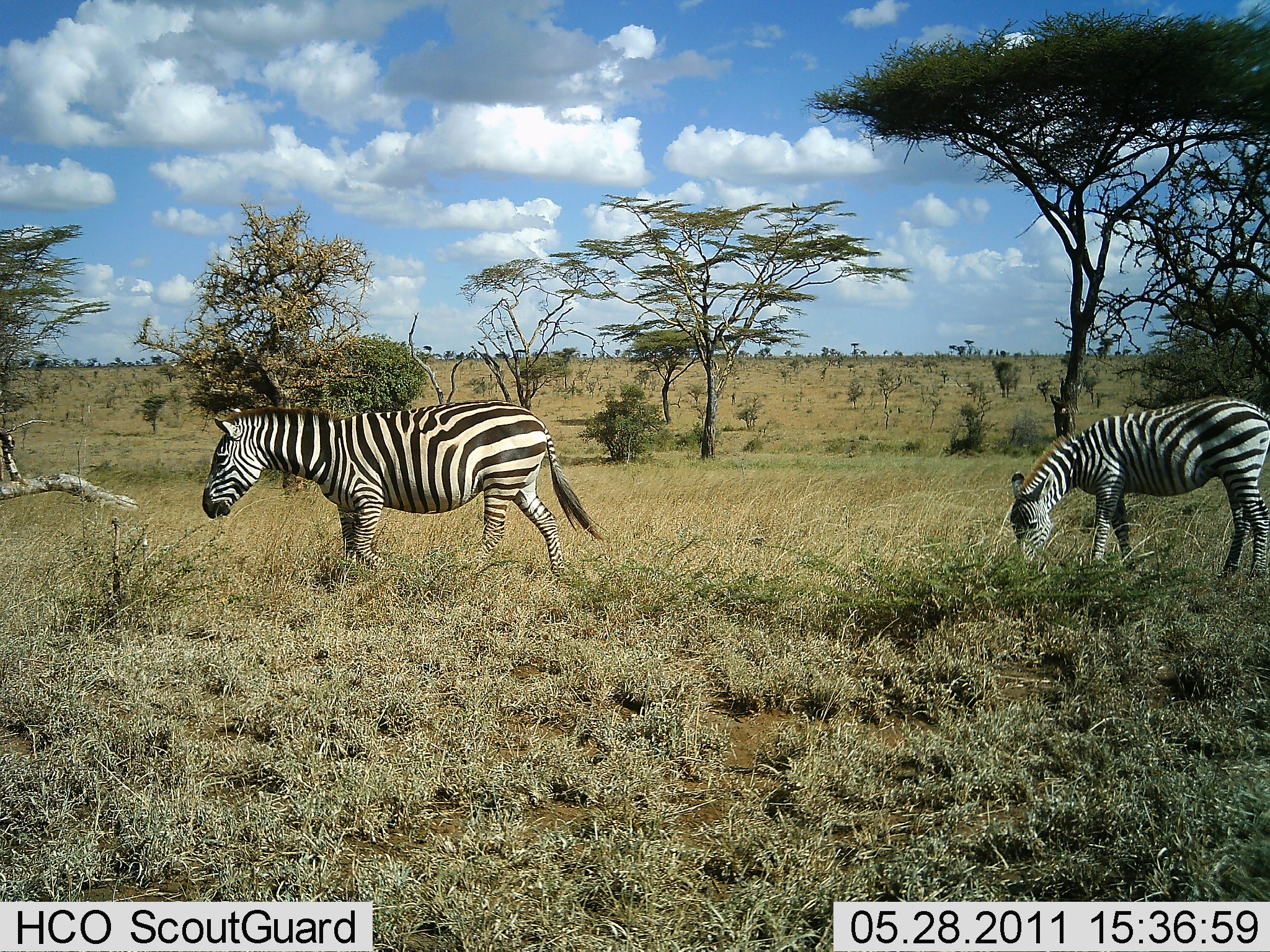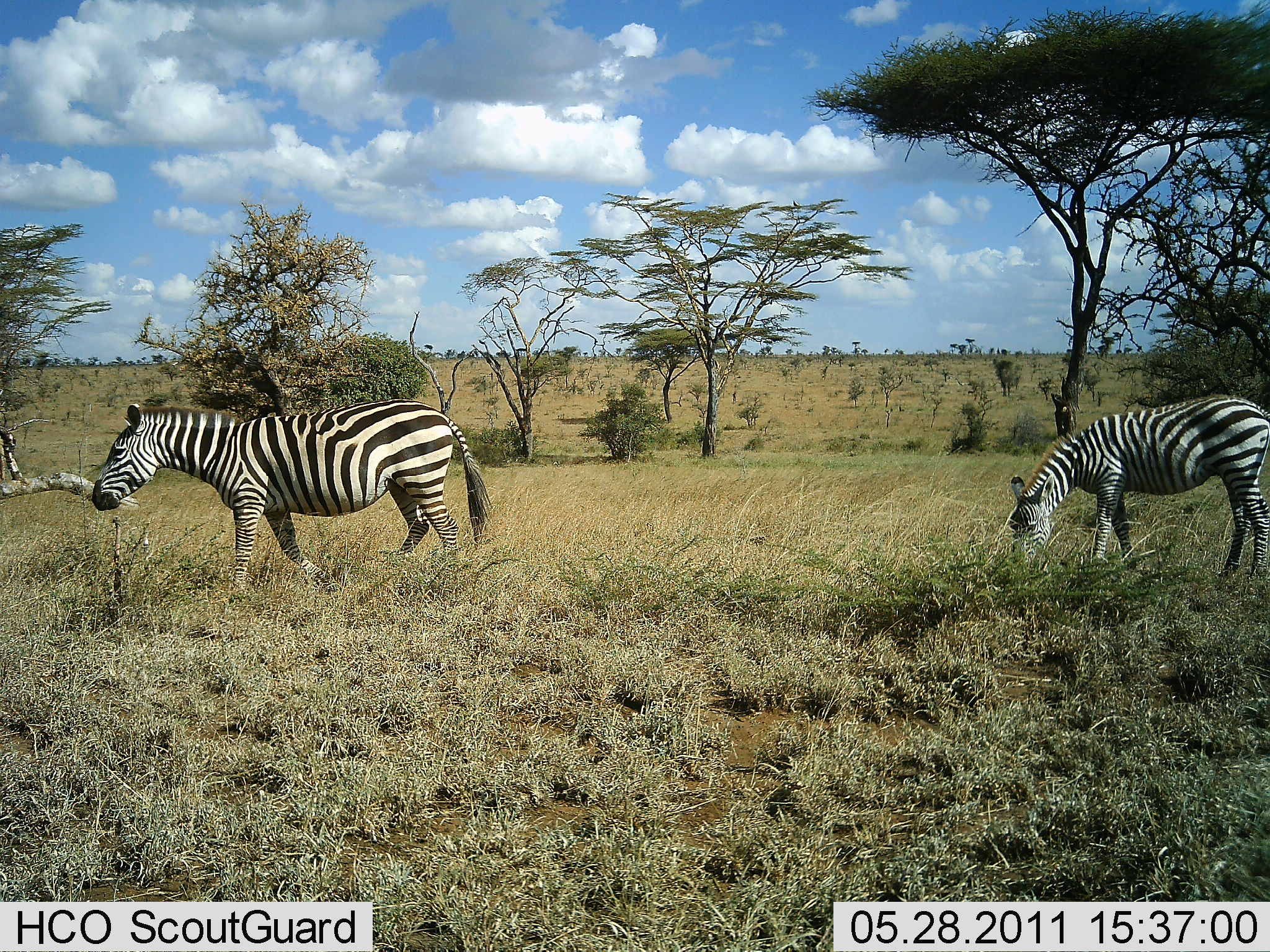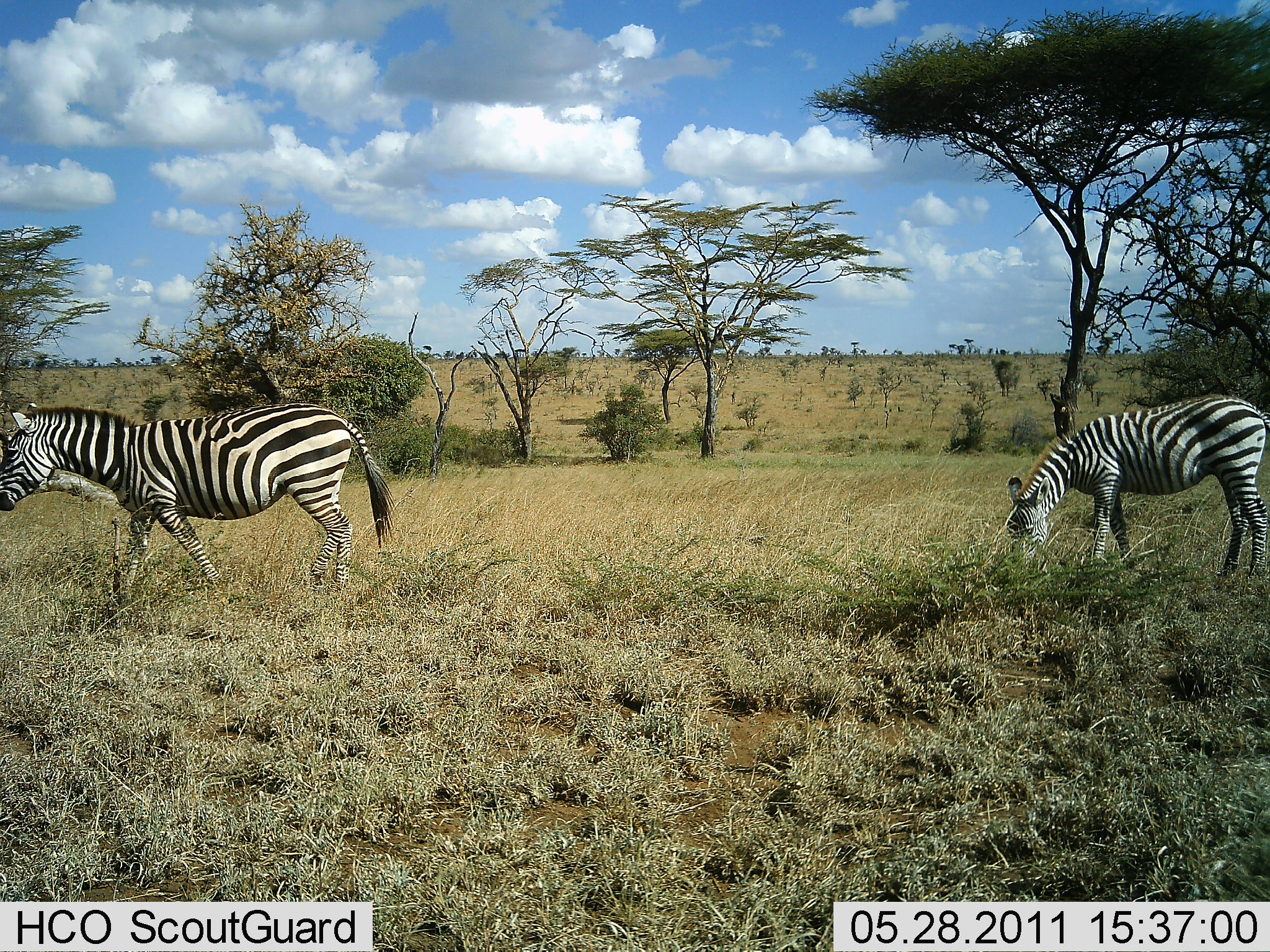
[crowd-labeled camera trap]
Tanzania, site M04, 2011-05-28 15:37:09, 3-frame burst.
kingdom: Animalia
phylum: Chordata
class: Mammalia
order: Perissodactyla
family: Equidae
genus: Equus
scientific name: Equus quagga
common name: plains zebra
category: zebra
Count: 2.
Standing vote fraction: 18%.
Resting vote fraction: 0%.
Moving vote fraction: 91%.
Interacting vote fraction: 0%.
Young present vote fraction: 0%.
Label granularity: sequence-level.